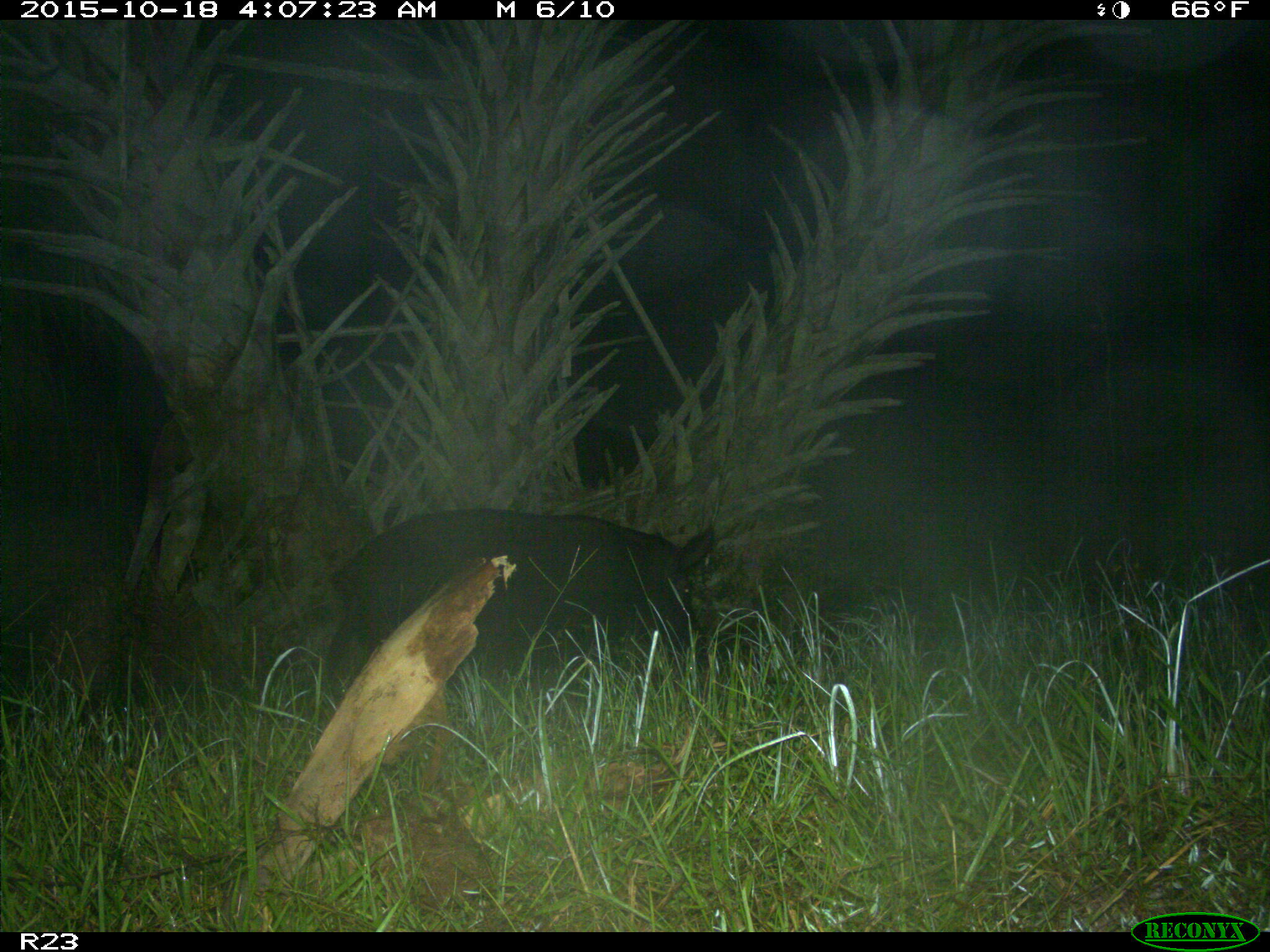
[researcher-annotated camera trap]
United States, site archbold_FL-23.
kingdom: Animalia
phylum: Chordata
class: Mammalia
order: Artiodactyla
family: Suidae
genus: Sus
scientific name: Sus scrofa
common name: wild boar